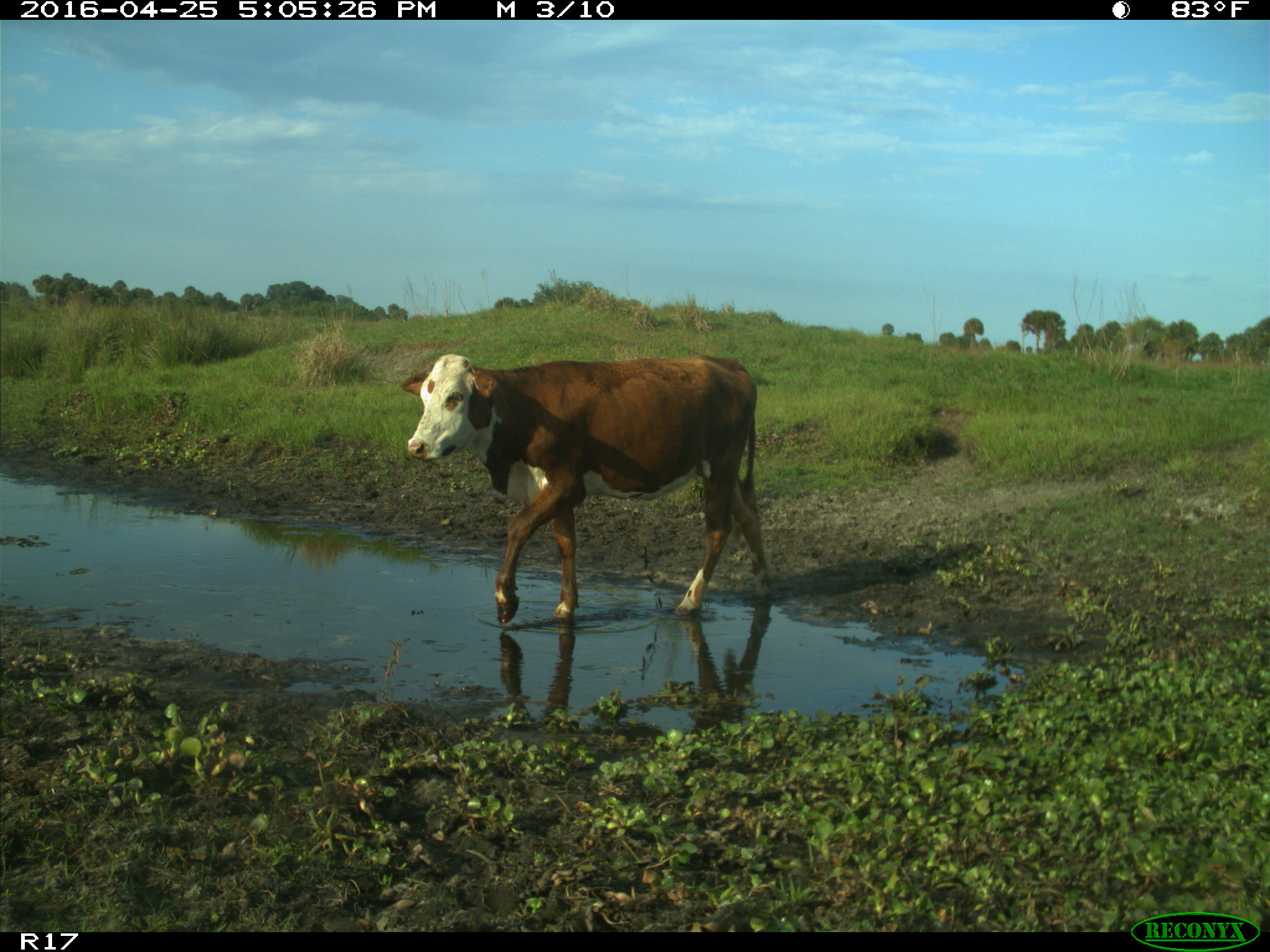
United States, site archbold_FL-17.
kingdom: Animalia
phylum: Chordata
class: Mammalia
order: Artiodactyla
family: Bovidae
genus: Bos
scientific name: Bos taurus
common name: domestic cow